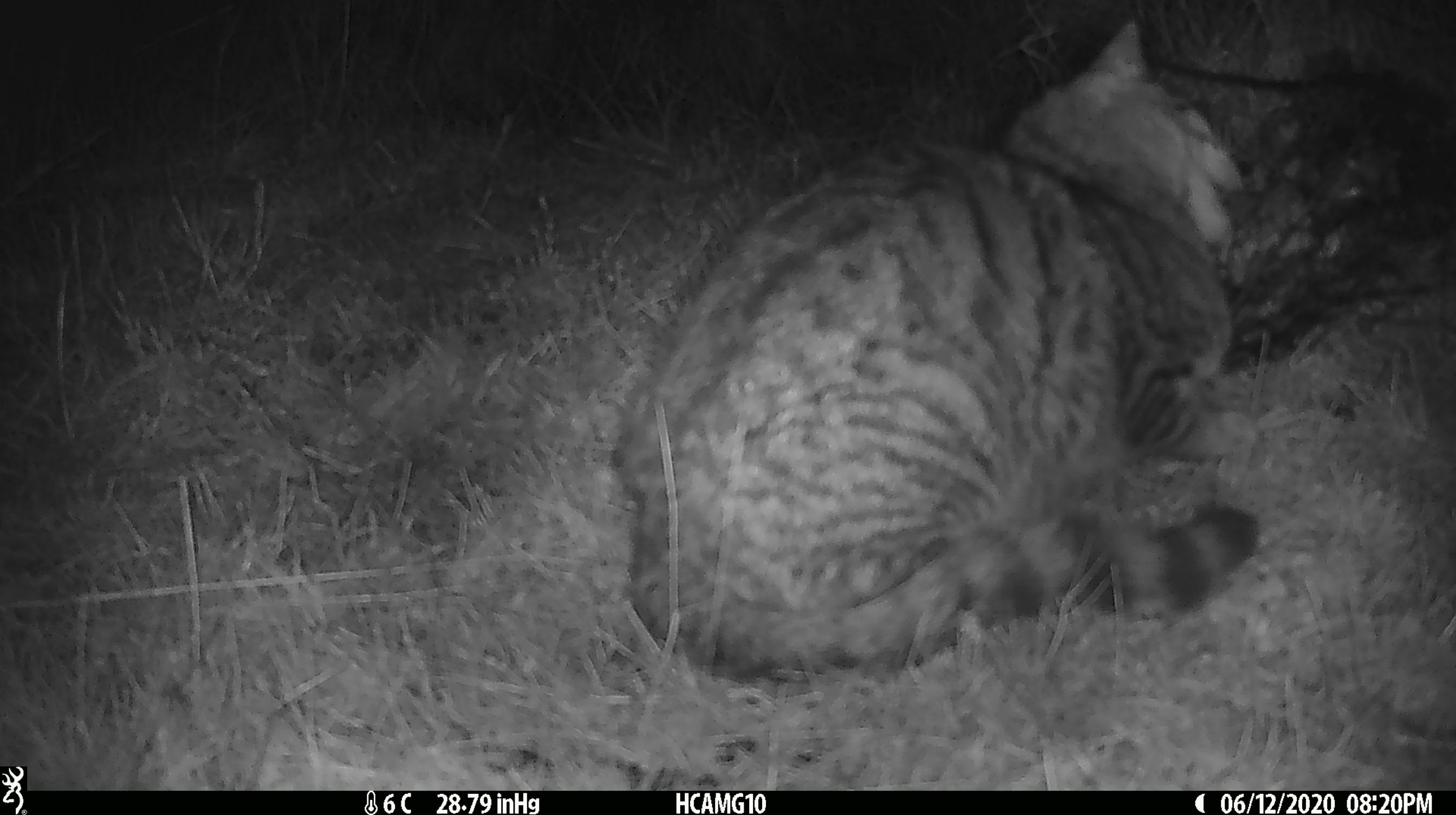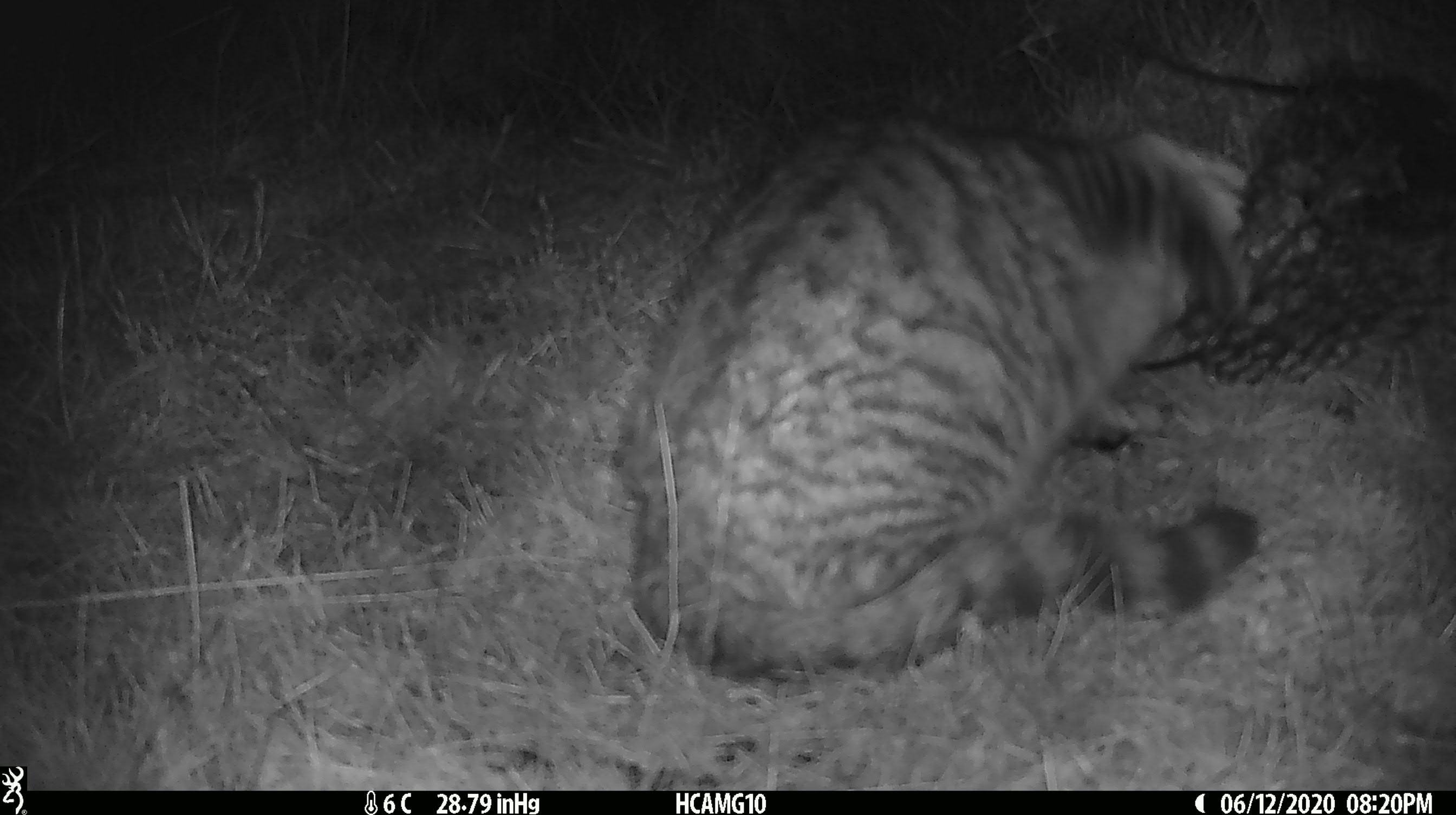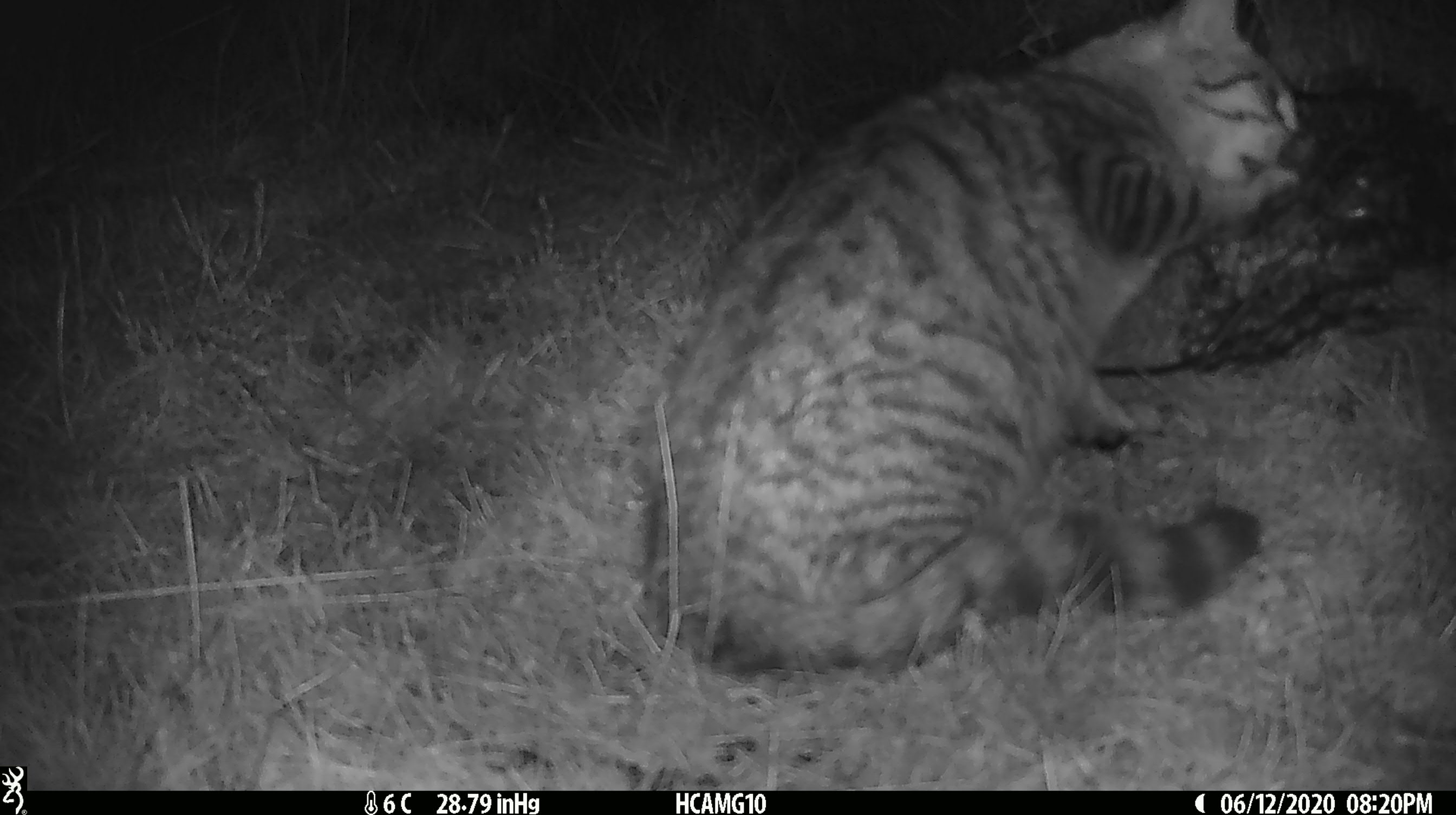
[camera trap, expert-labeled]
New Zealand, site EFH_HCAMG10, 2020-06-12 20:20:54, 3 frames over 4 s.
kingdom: Animalia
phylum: Chordata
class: Mammalia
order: Carnivora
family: Felidae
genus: Felis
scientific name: Felis catus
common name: domestic cat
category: cat